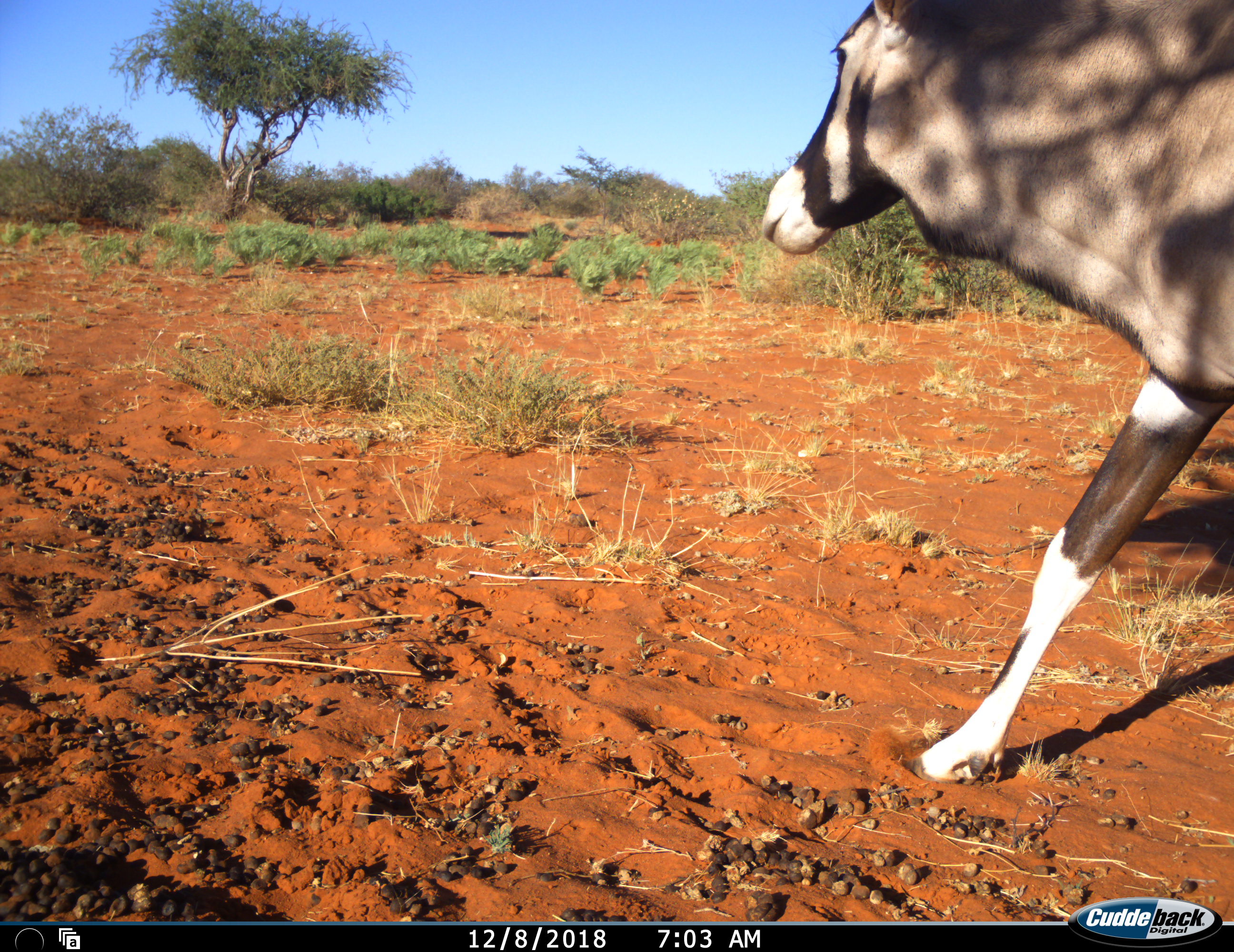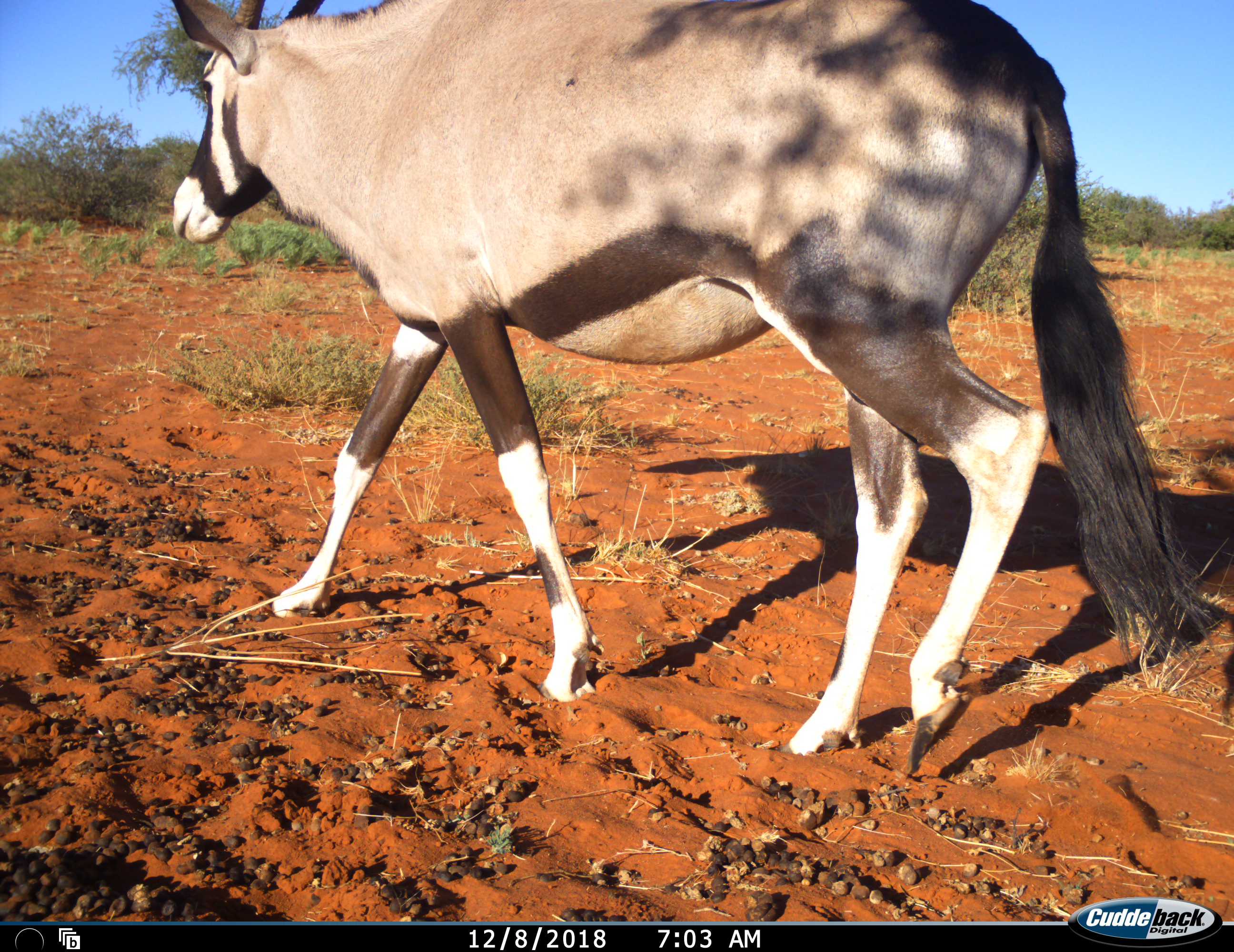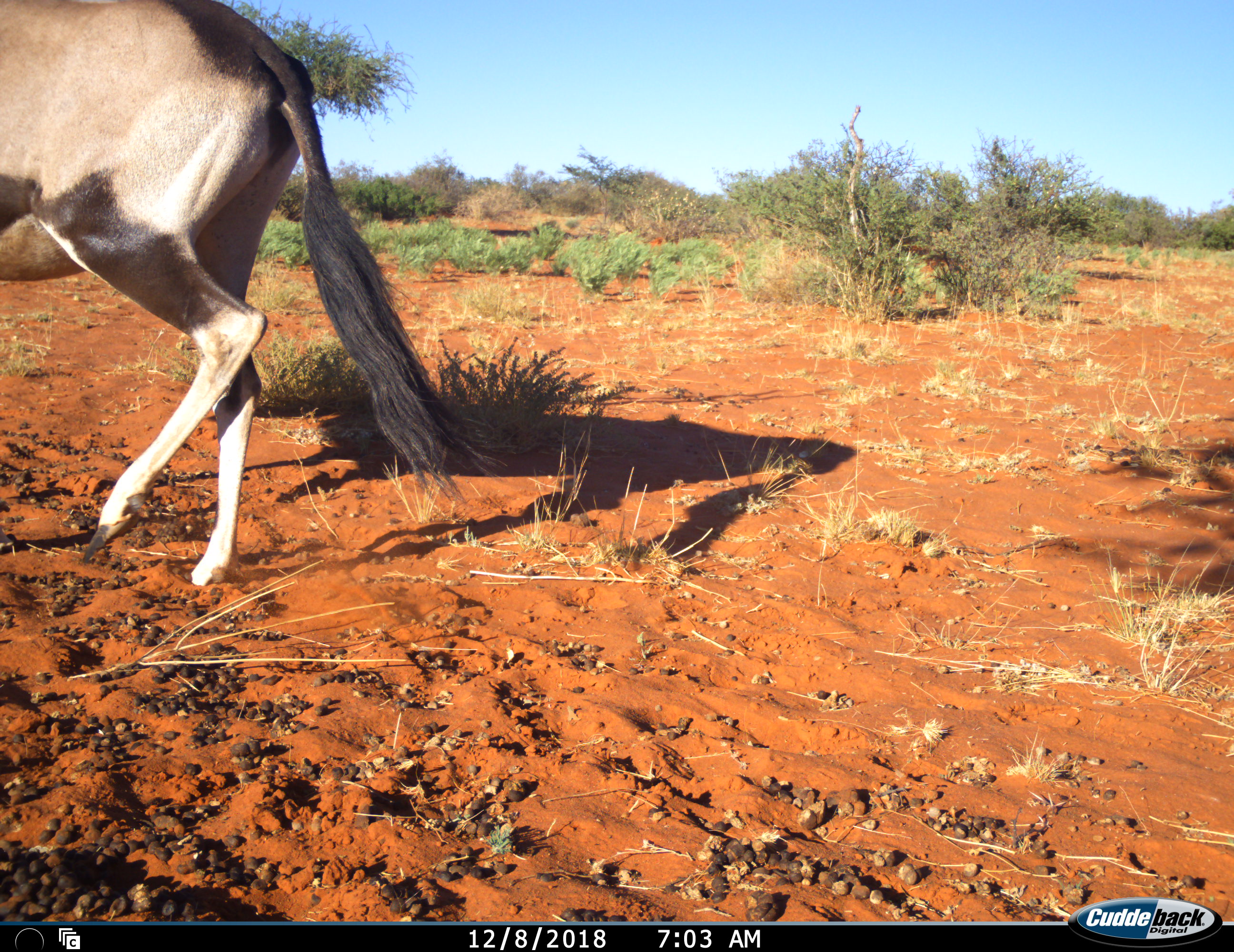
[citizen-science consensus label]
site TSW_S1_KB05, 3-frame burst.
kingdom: Animalia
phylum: Chordata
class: Mammalia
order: Artiodactyla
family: Bovidae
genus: Oryx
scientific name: Oryx gazella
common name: gemsbok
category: oryx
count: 1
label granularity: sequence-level